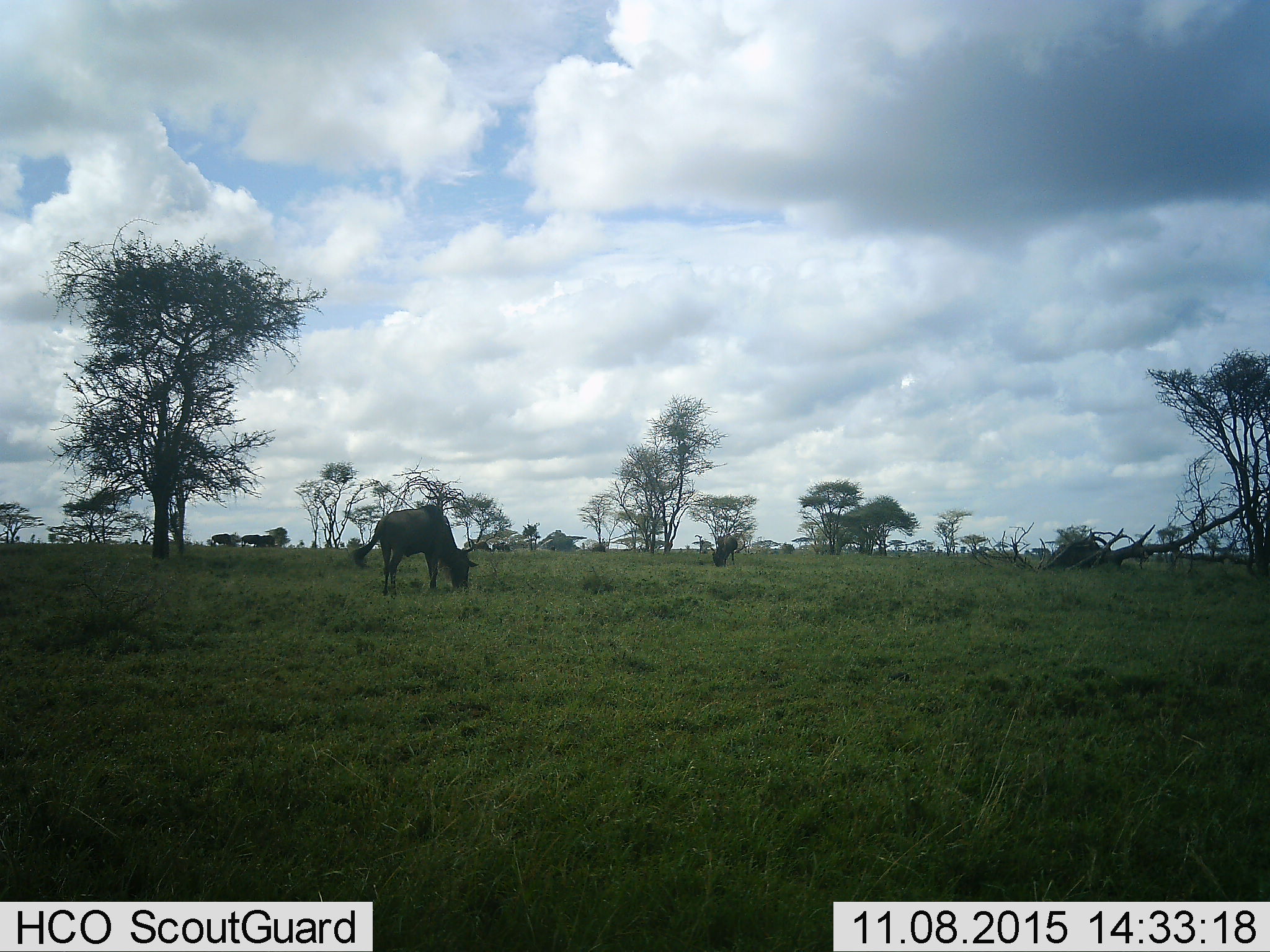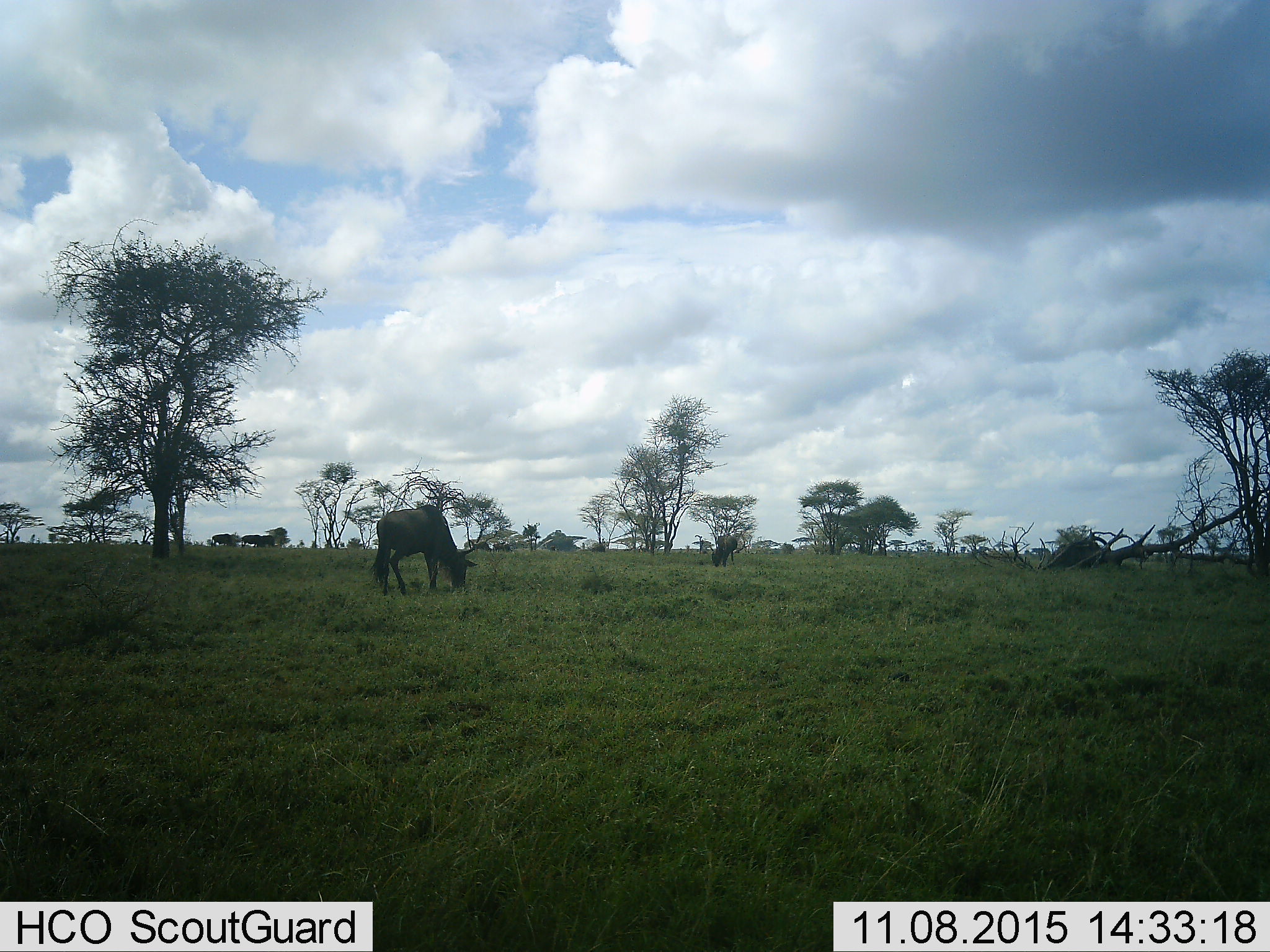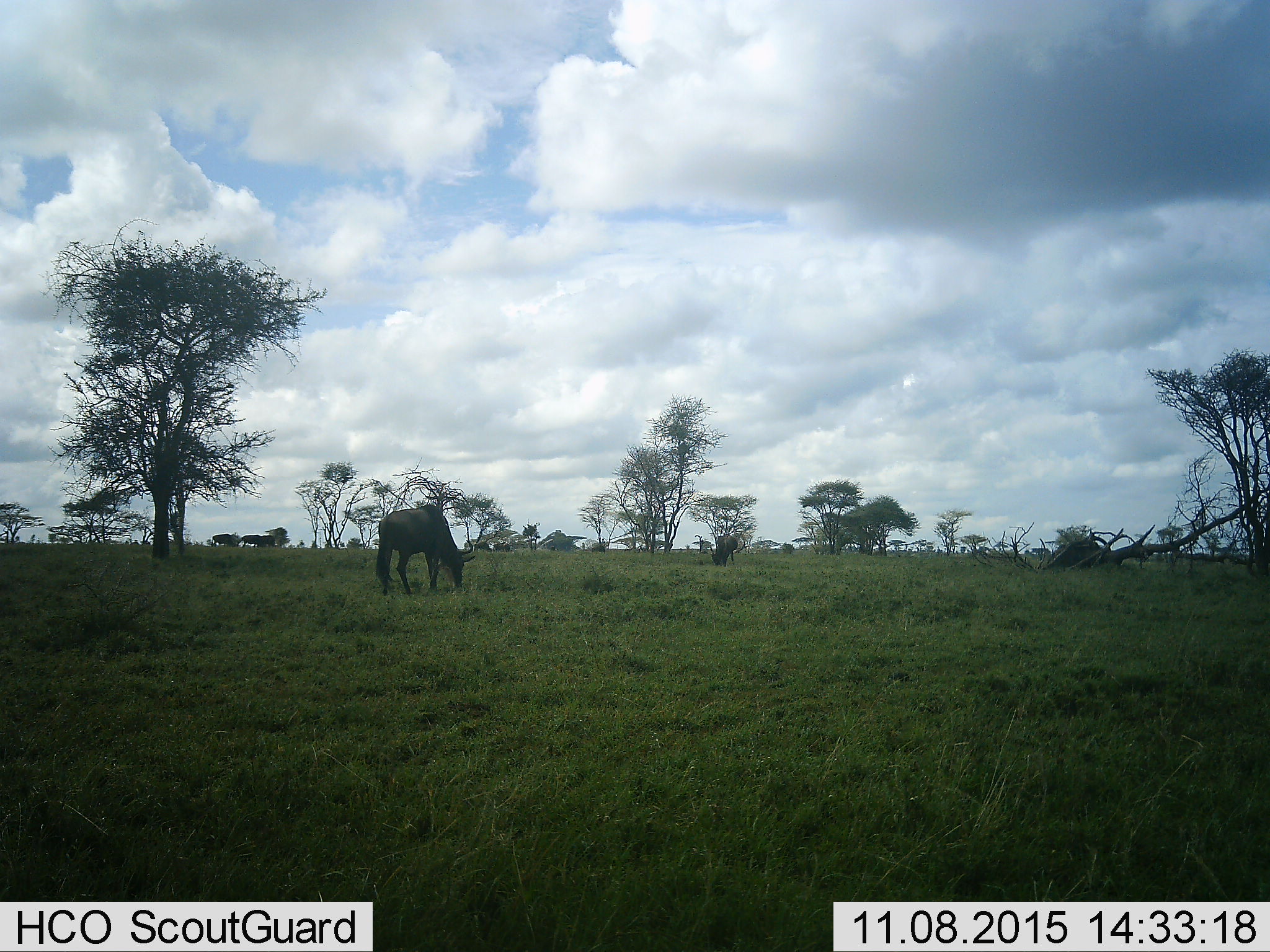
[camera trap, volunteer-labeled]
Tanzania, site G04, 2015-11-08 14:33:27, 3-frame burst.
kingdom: Animalia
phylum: Chordata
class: Mammalia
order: Artiodactyla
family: Bovidae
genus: Connochaetes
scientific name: Connochaetes taurinus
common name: blue wildebeest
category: wildebeest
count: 6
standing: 41%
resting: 6%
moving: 12%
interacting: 0%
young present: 0%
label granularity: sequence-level